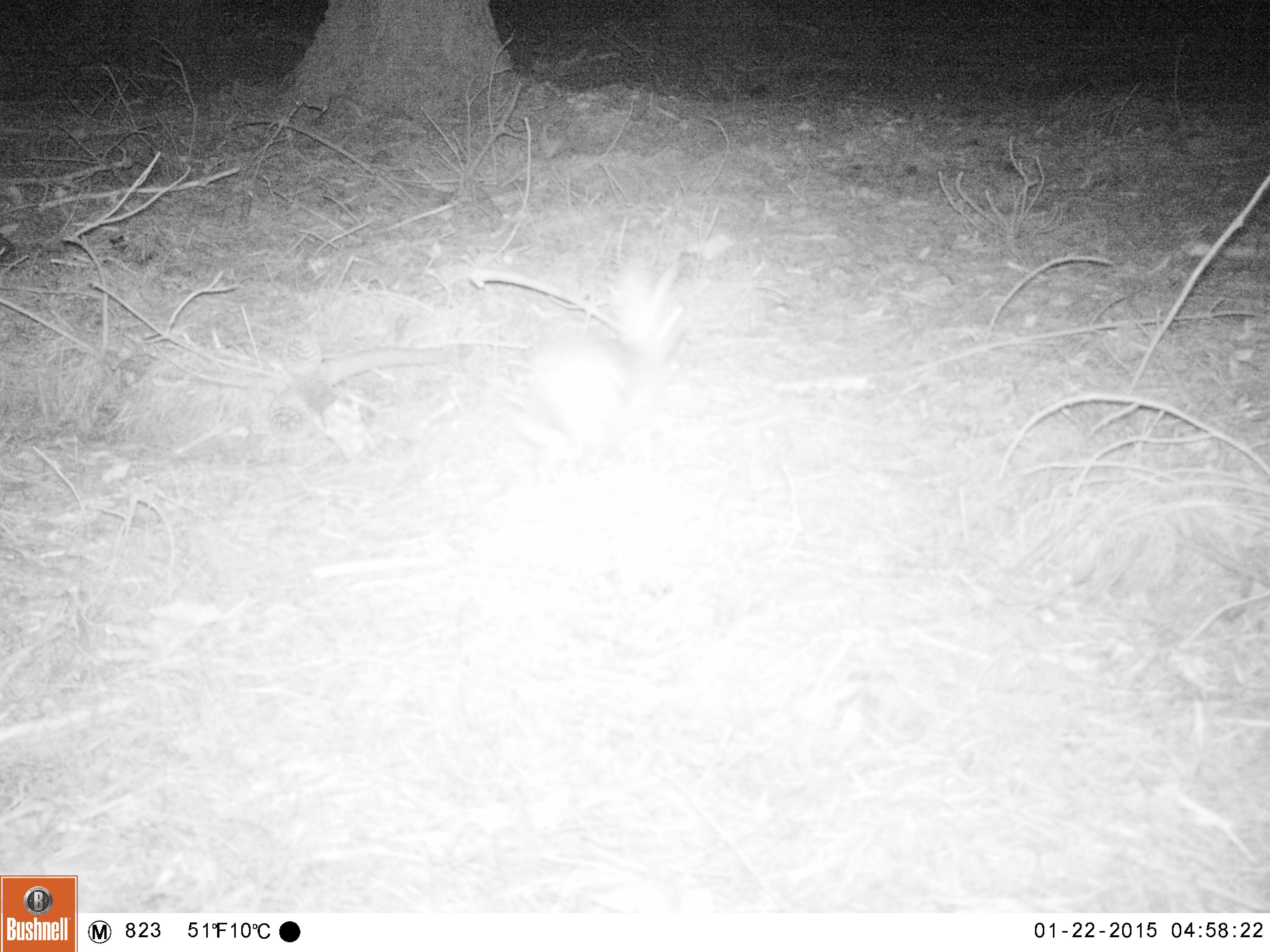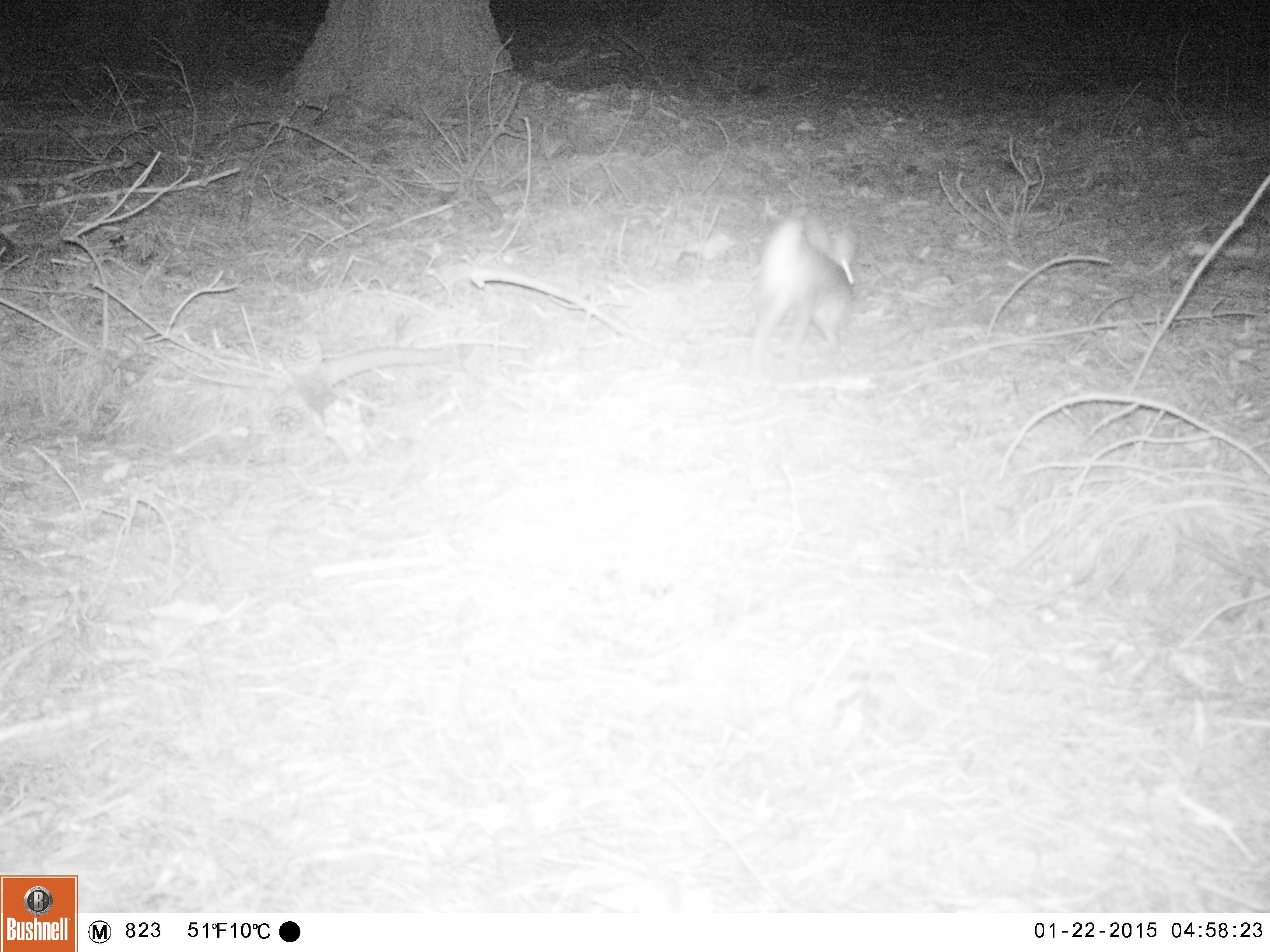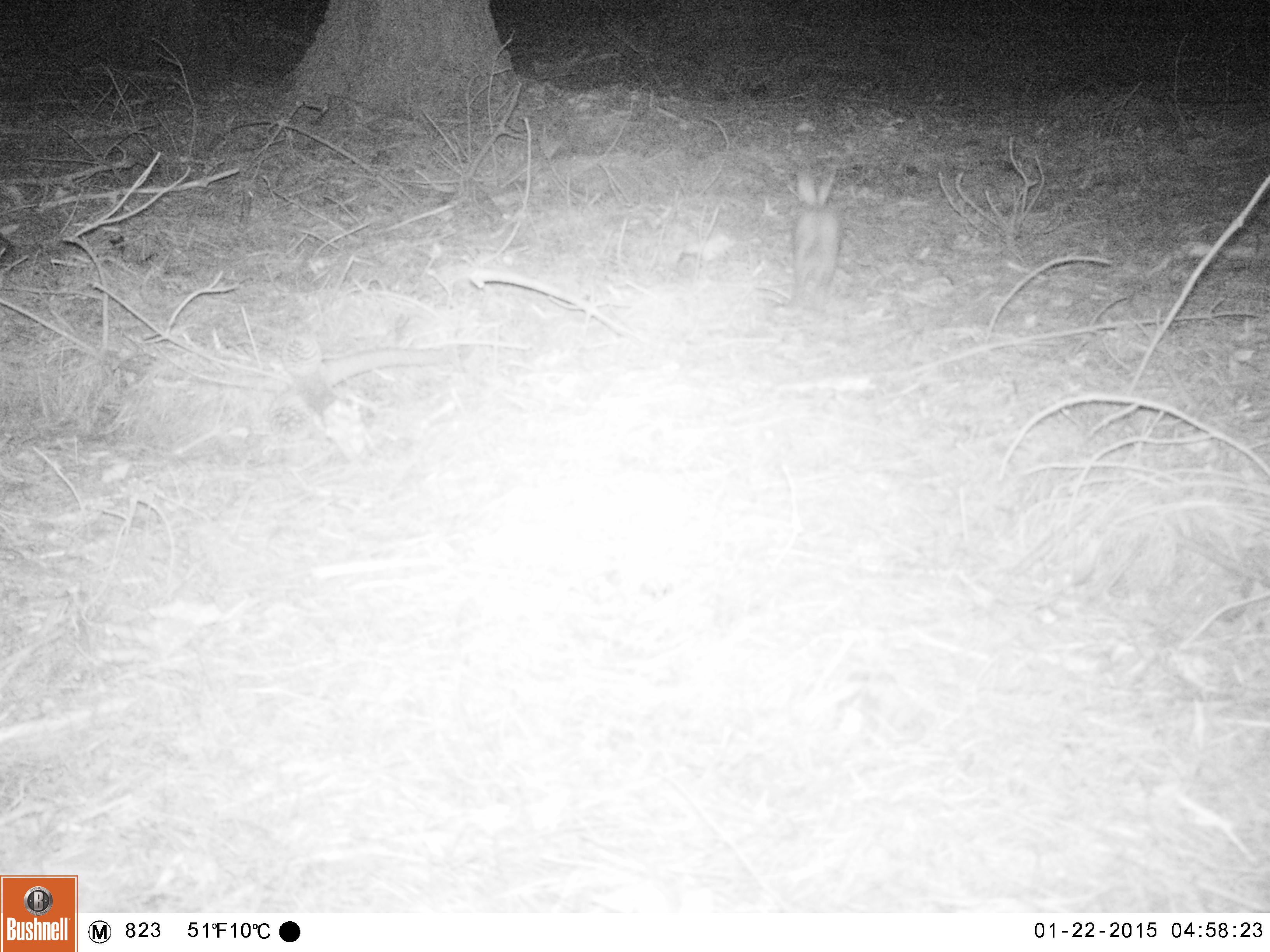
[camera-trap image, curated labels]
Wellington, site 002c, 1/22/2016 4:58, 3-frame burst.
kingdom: Animalia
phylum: Chordata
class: Mammalia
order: Lagomorpha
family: Leporidae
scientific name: Leporidae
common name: rabbit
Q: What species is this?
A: Rabbit (Leporidae).